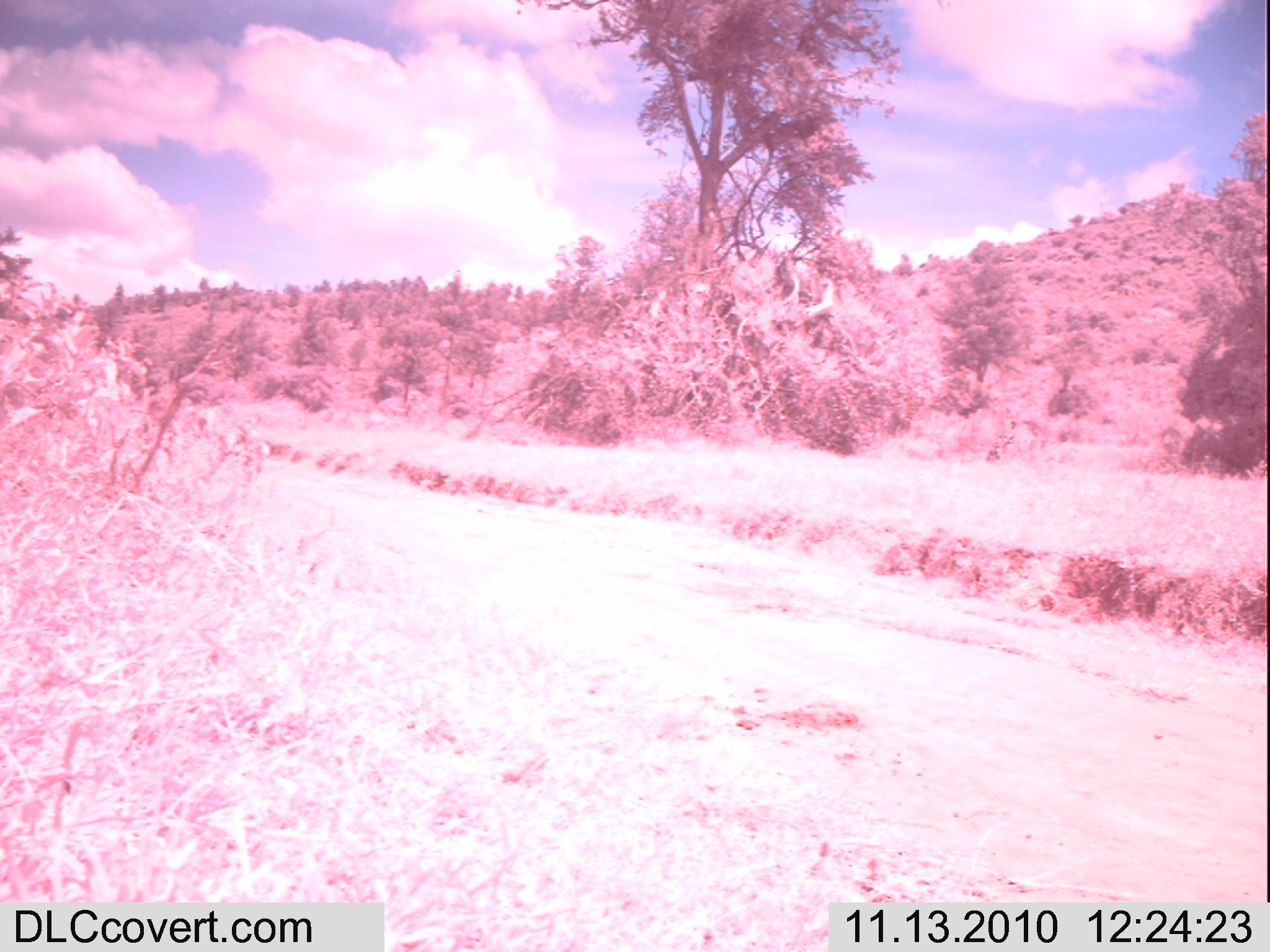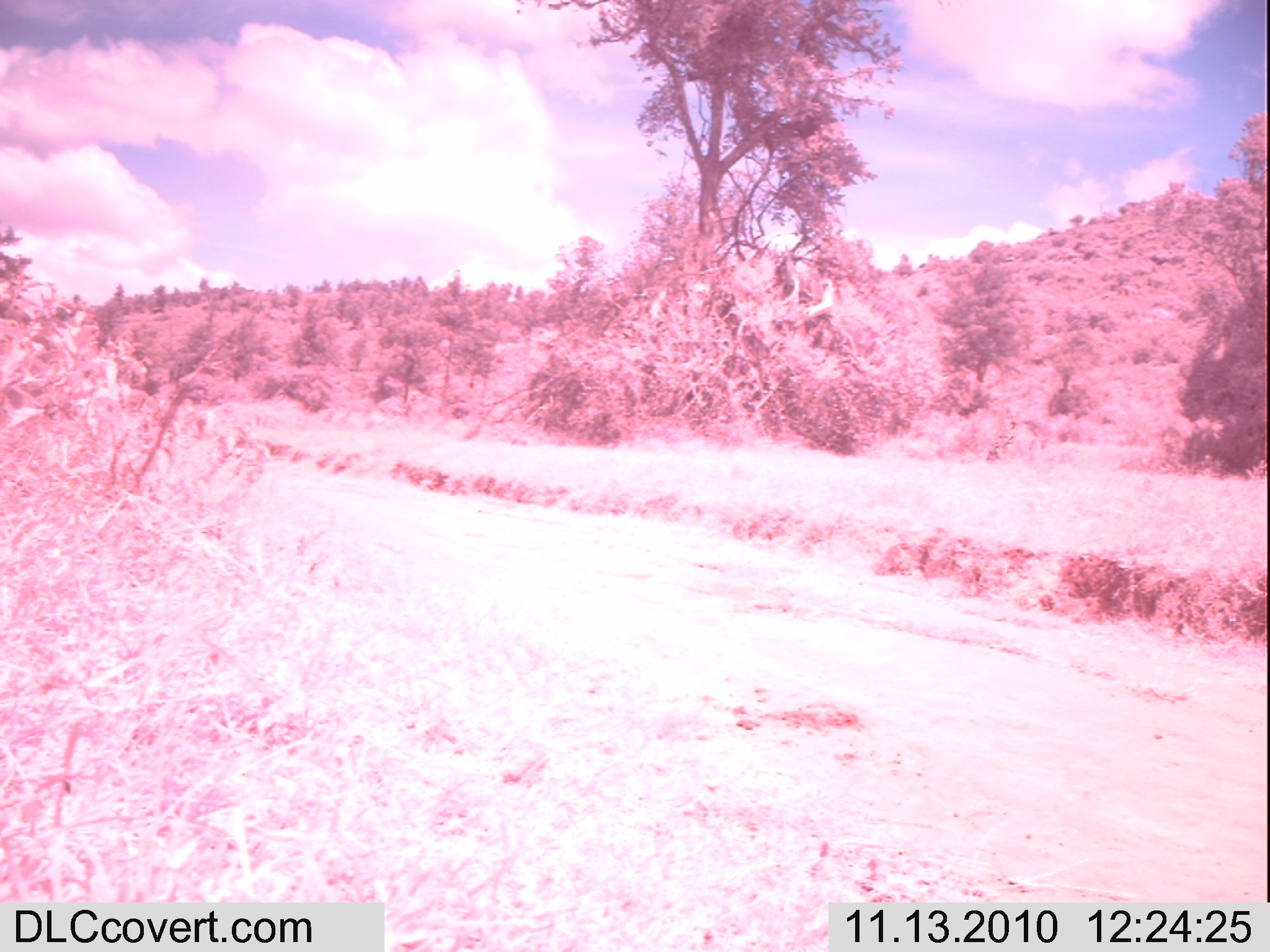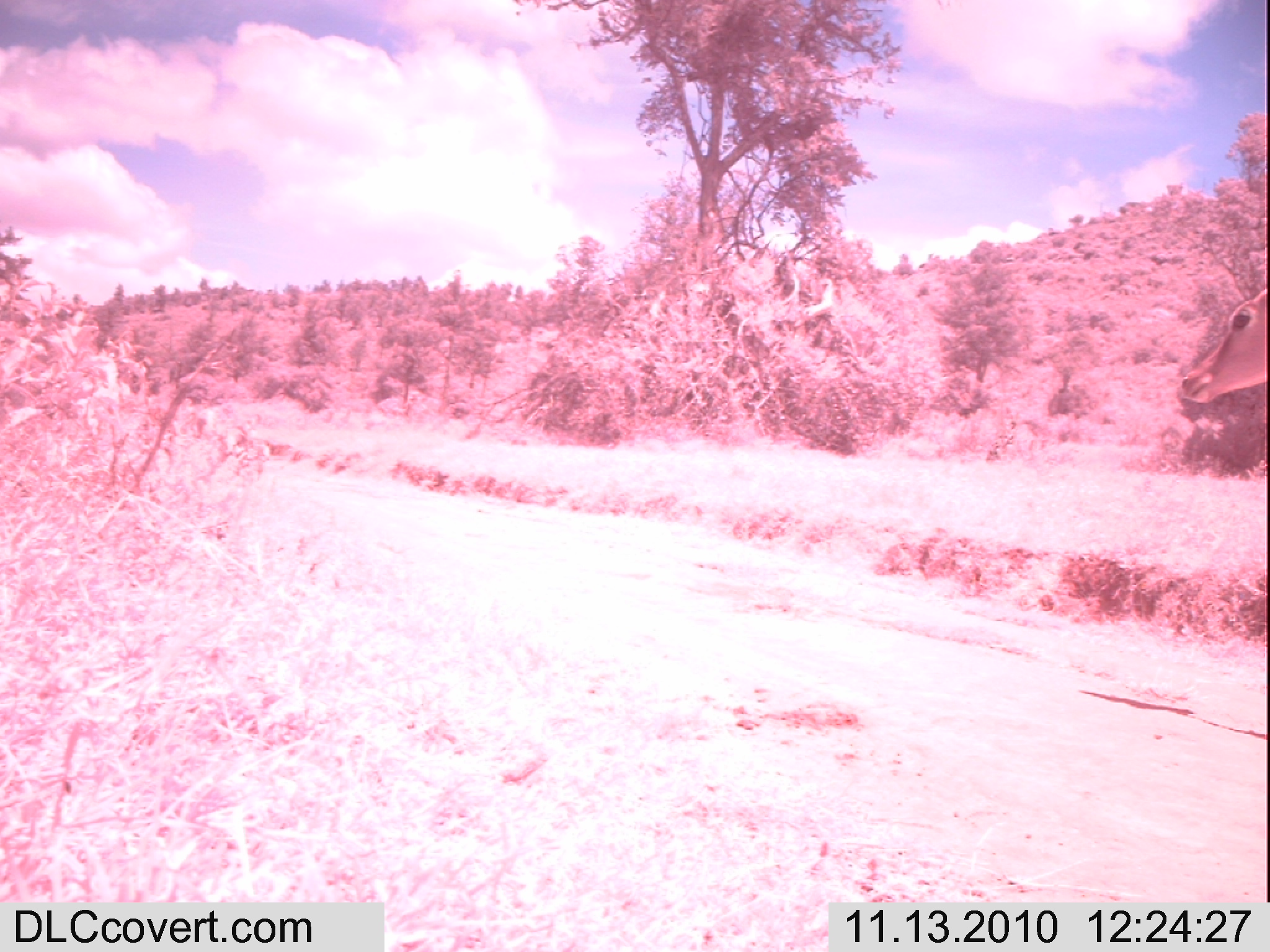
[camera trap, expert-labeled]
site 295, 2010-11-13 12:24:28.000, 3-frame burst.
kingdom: Animalia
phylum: Chordata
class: Mammalia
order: Artiodactyla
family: Bovidae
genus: Aepyceros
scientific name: Aepyceros melampus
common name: impala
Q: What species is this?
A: Aepyceros melampus (impala).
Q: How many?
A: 1.